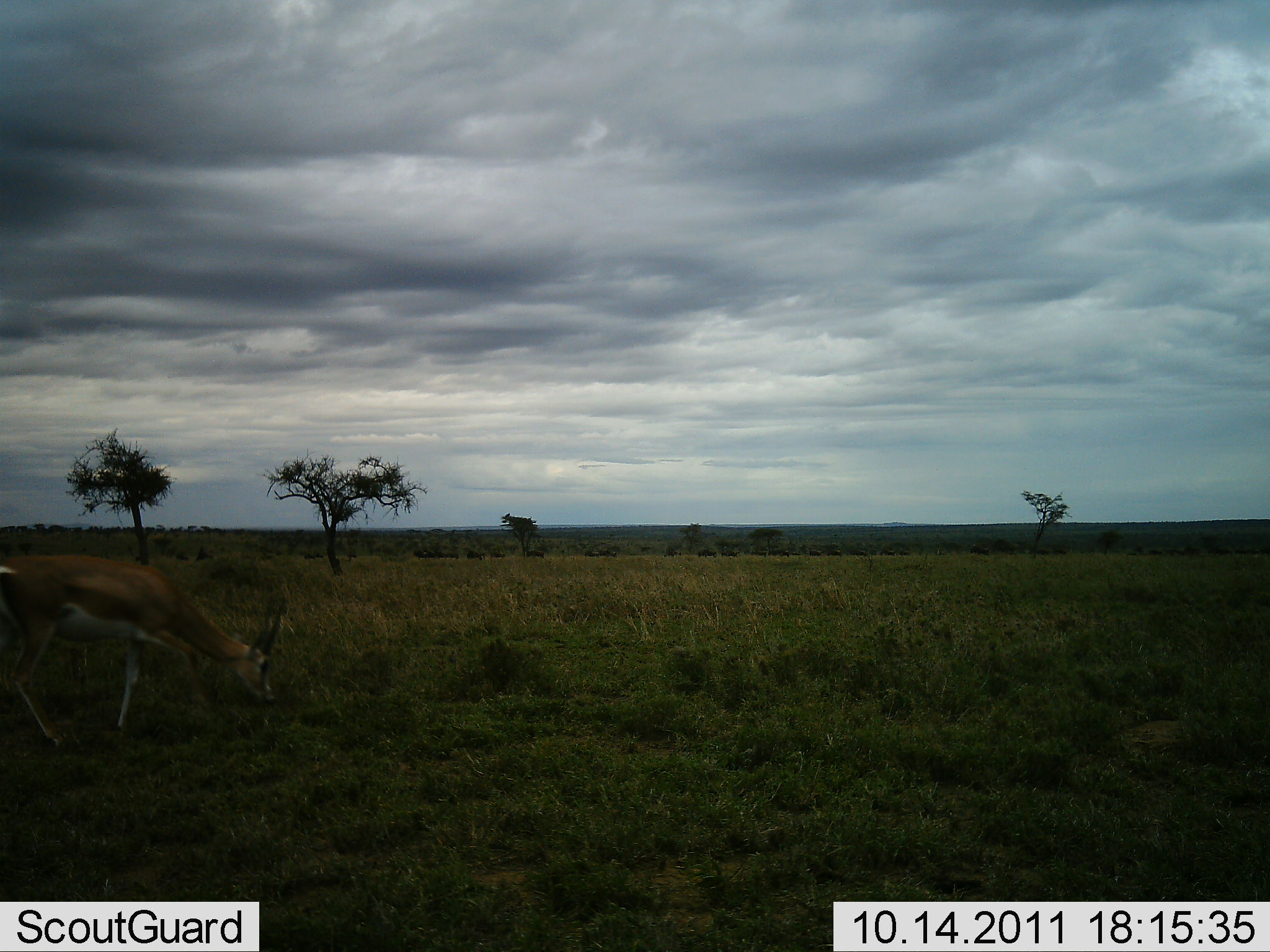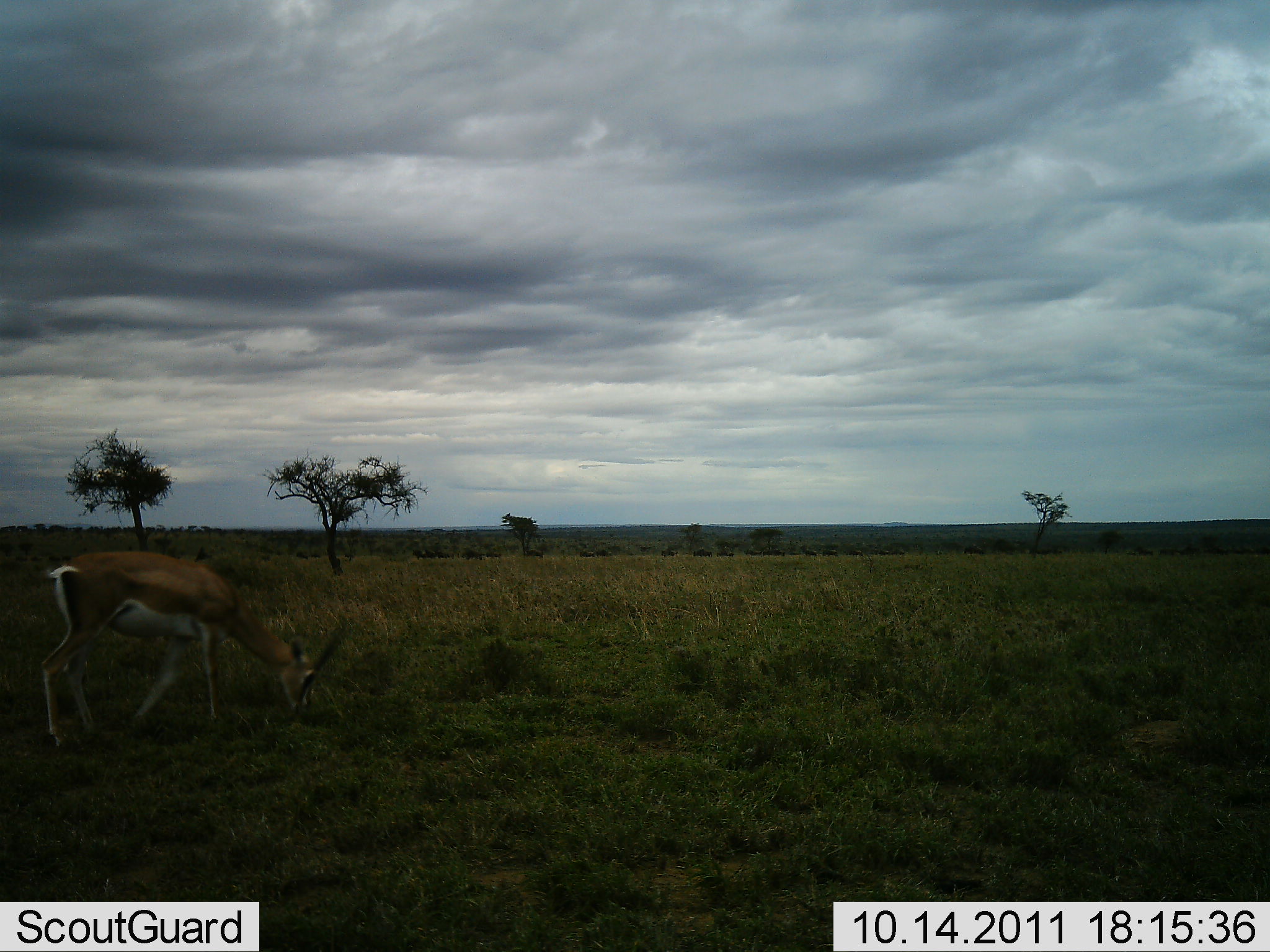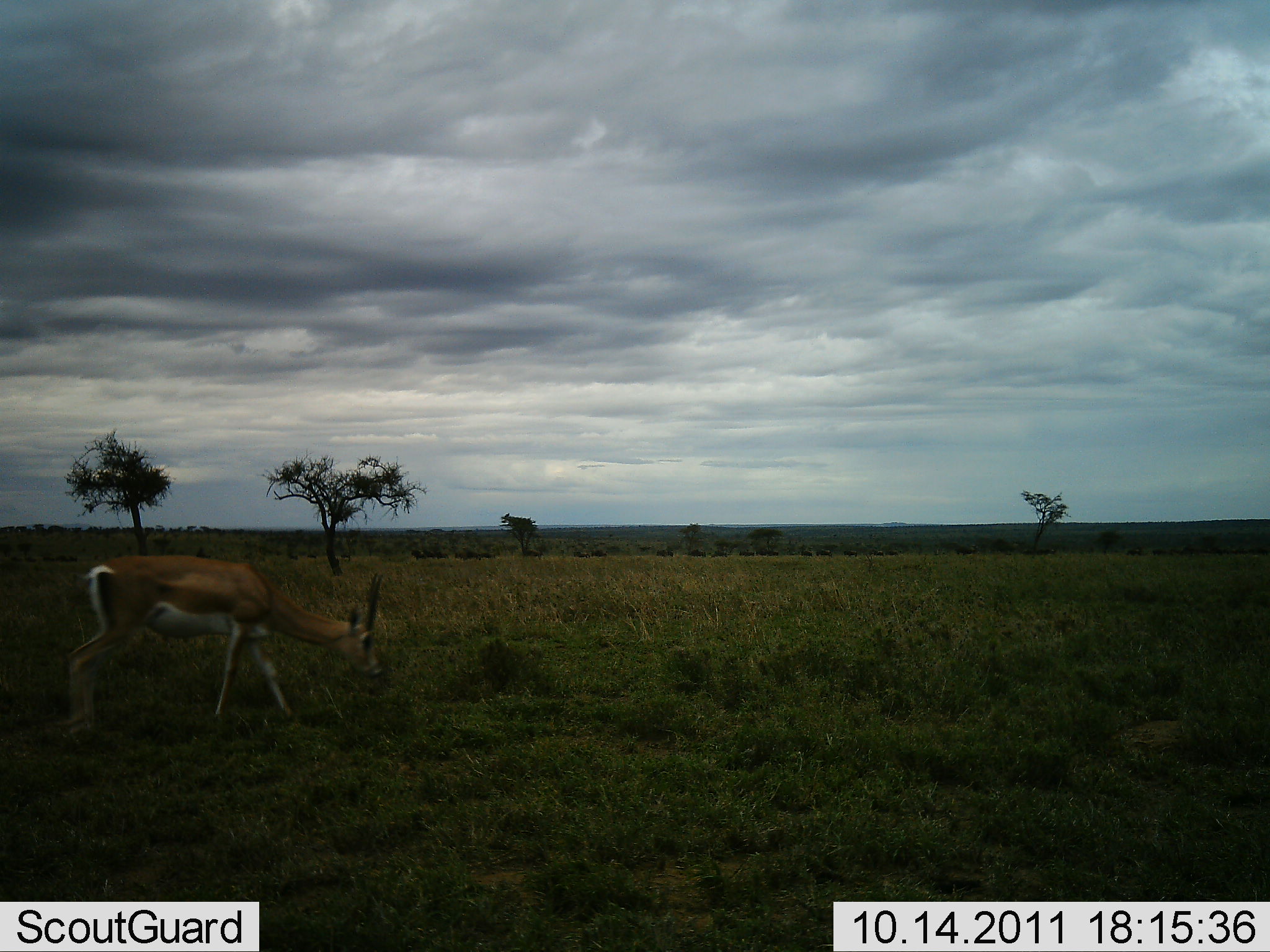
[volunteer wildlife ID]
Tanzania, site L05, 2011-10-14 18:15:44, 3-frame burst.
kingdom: Animalia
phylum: Chordata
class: Mammalia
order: Artiodactyla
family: Bovidae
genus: Nanger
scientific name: Nanger granti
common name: grant's gazelle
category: gazellegrants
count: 1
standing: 20%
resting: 0%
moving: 40%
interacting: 0%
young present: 0%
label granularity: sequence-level